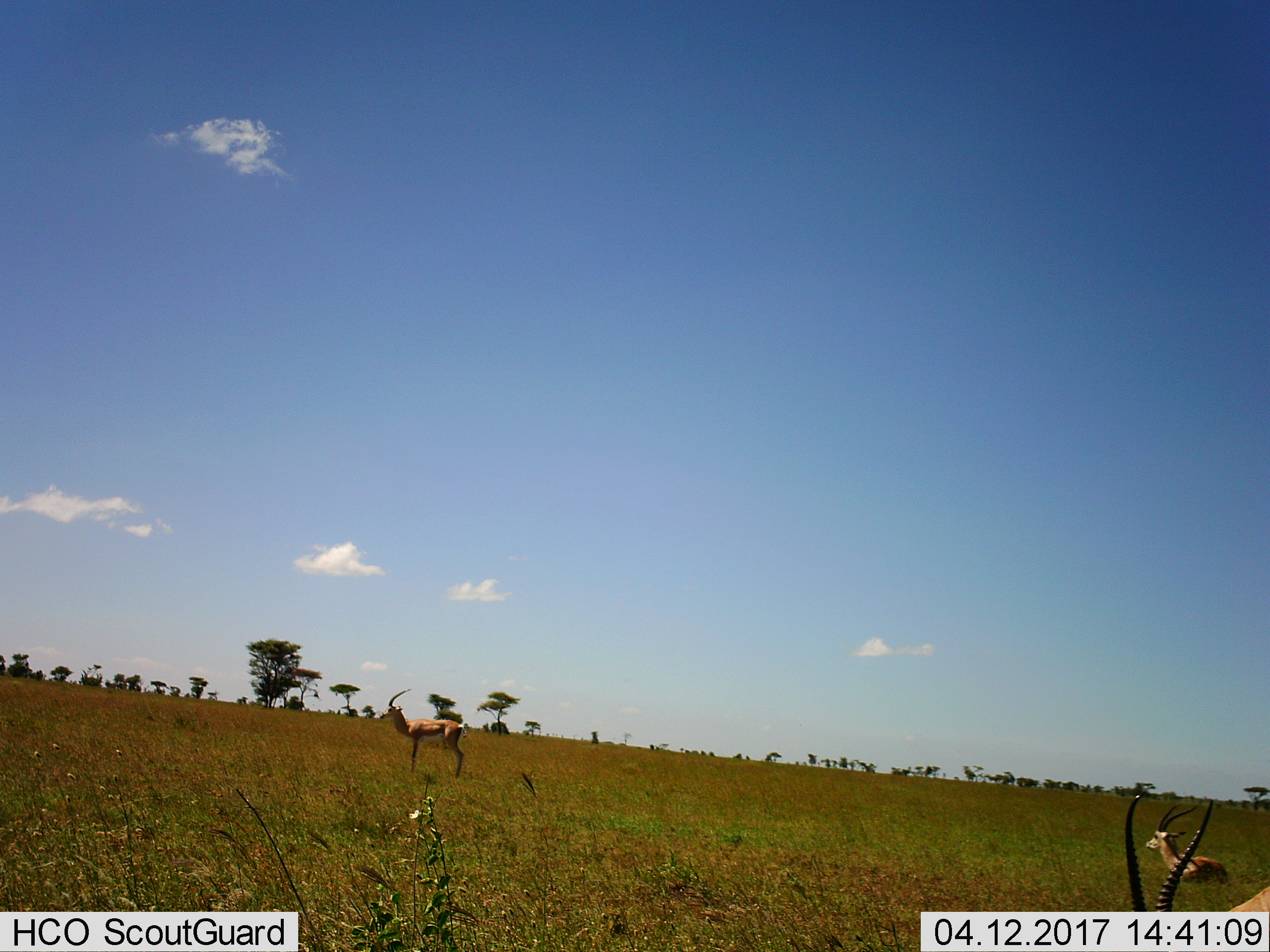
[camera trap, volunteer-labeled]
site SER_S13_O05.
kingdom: Animalia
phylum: Chordata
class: Mammalia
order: Artiodactyla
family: Bovidae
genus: Nanger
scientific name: Nanger granti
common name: grant's gazelle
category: gazellegrants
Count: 3.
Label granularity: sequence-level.